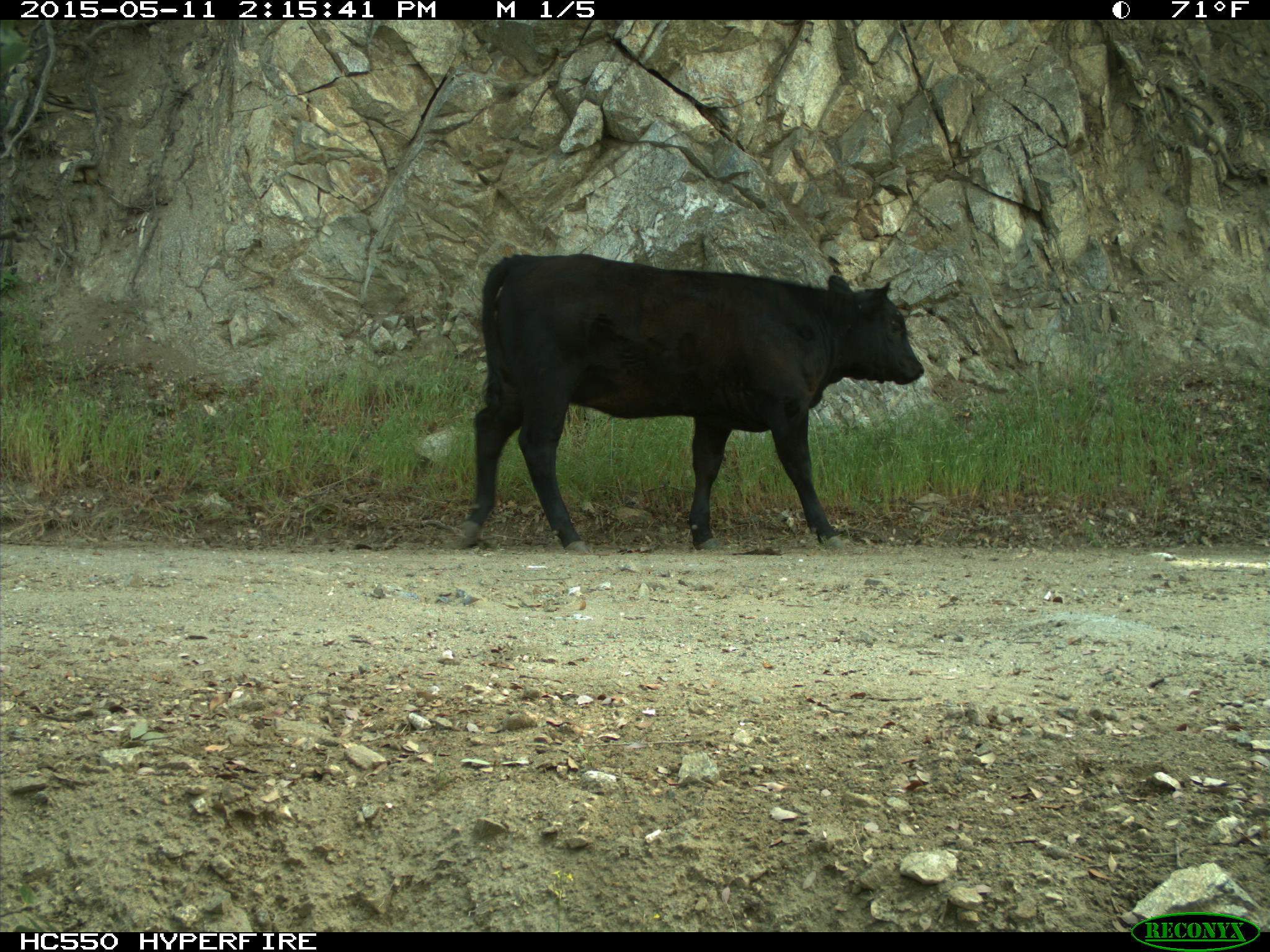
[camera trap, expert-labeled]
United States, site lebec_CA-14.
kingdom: Animalia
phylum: Chordata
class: Mammalia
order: Artiodactyla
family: Bovidae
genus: Bos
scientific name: Bos taurus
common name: domestic cow